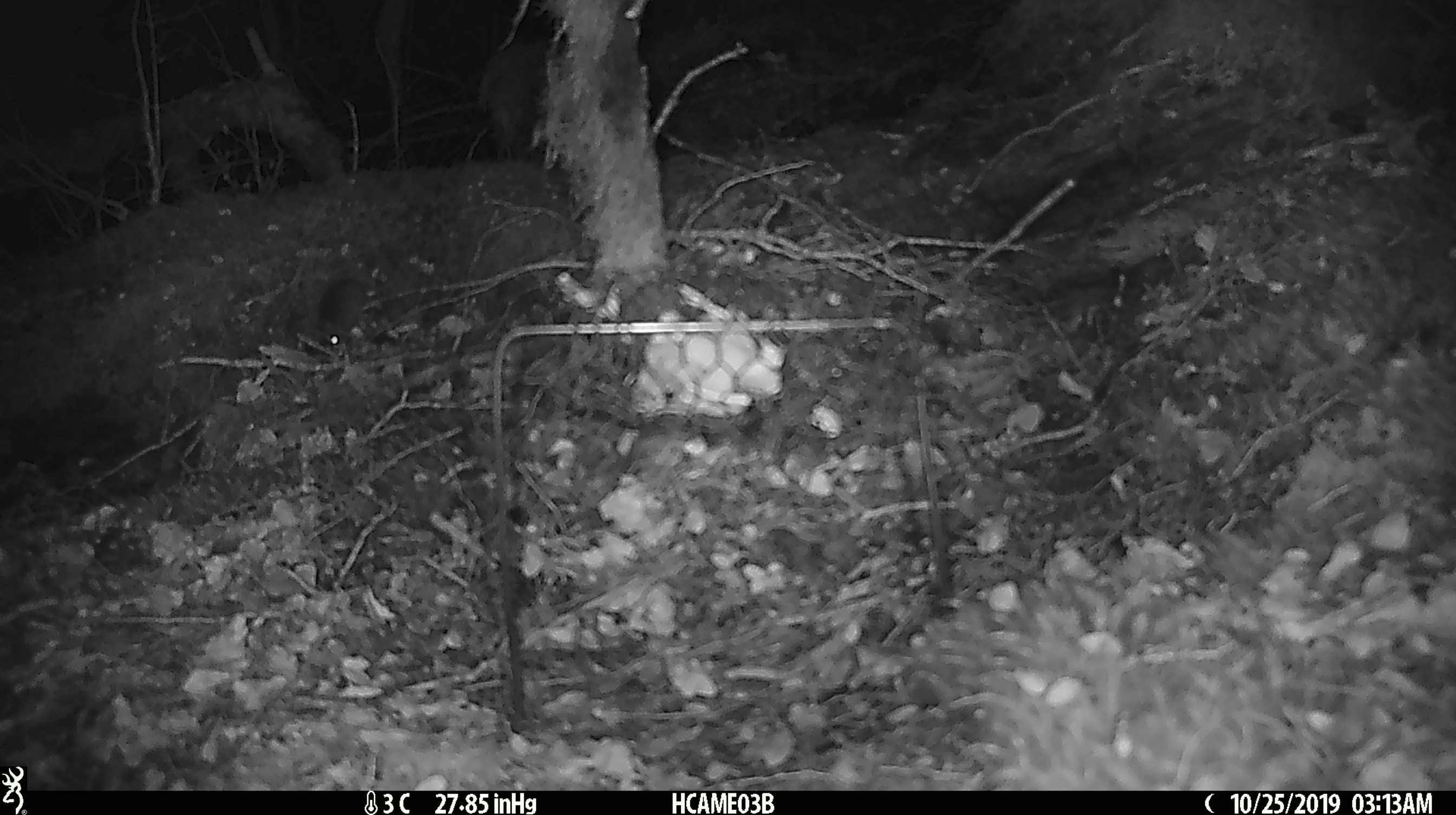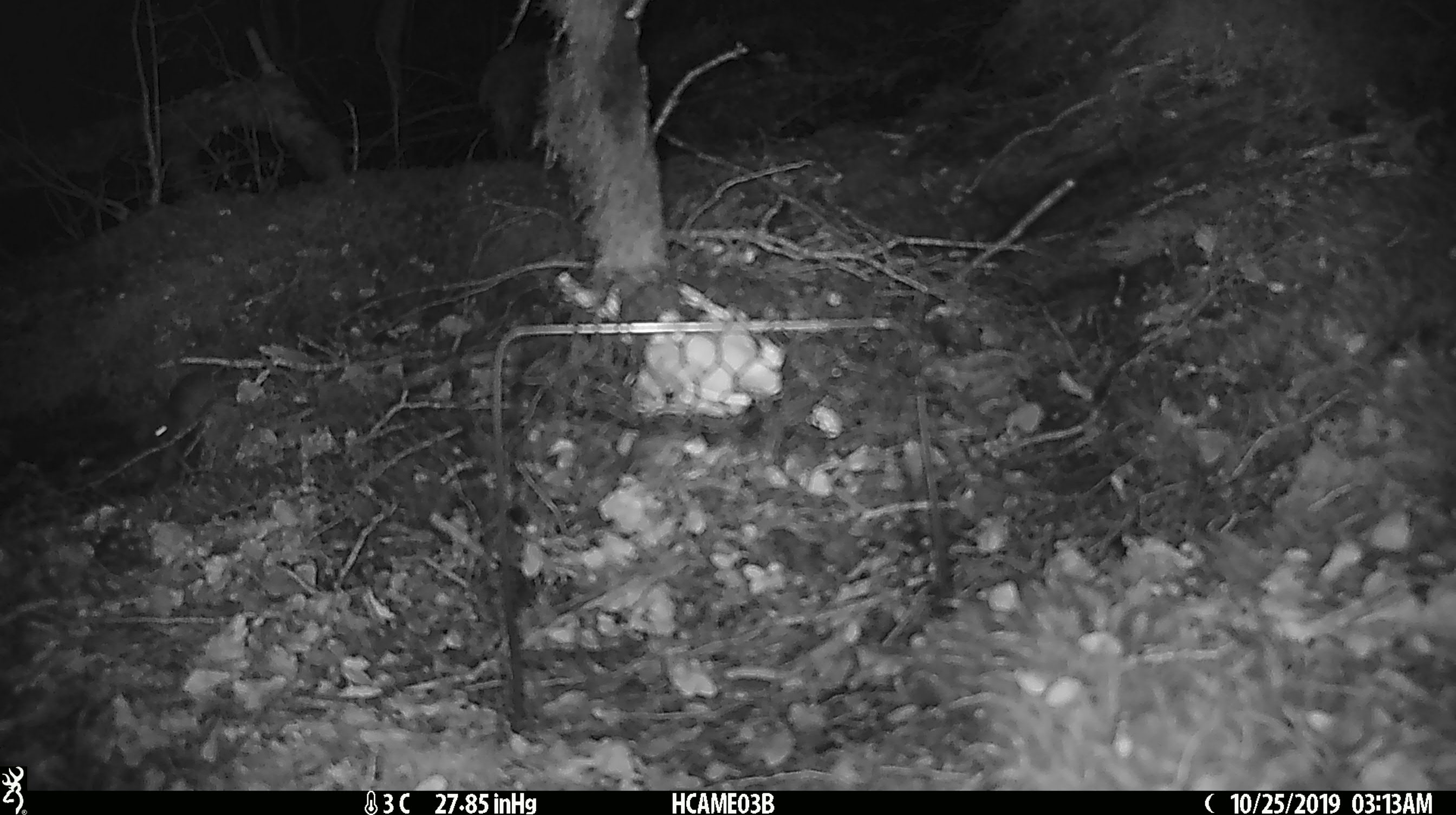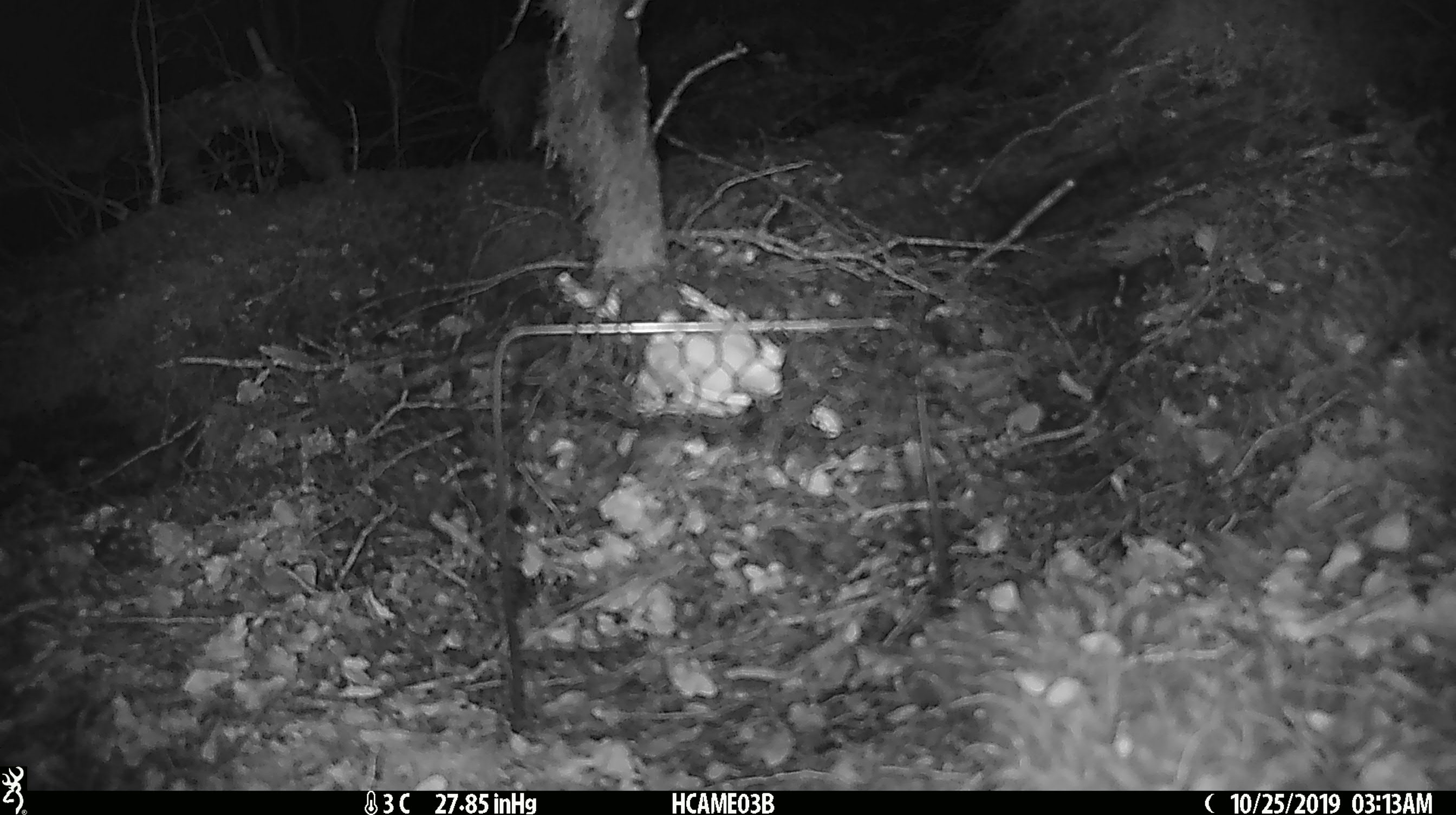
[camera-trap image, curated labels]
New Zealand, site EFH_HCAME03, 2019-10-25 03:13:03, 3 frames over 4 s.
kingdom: Animalia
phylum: Chordata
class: Mammalia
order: Rodentia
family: Muridae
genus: Mus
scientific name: Mus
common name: mouse